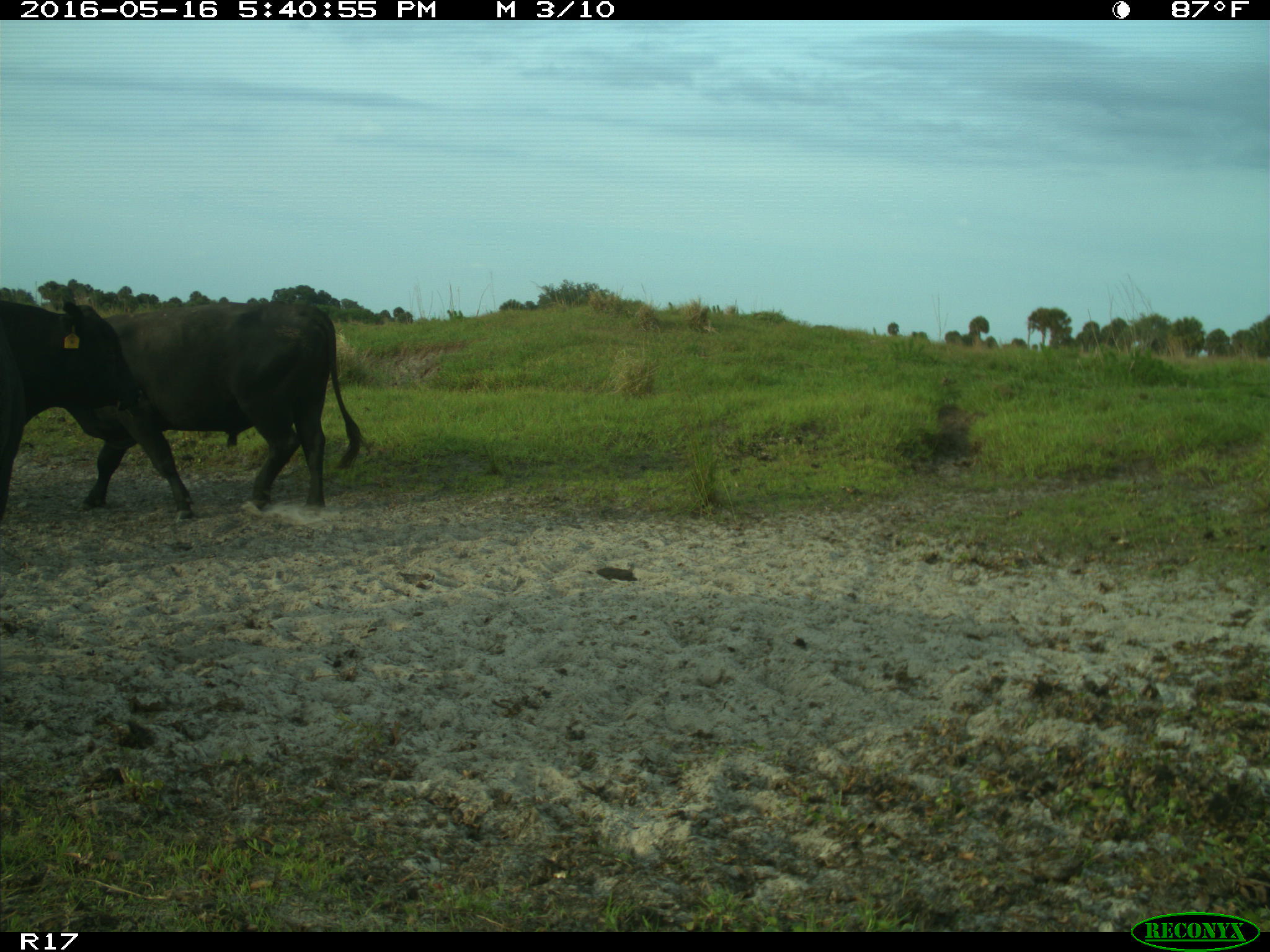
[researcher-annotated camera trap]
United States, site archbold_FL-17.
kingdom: Animalia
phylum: Chordata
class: Mammalia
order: Artiodactyla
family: Bovidae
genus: Bos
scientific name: Bos taurus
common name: domestic cow